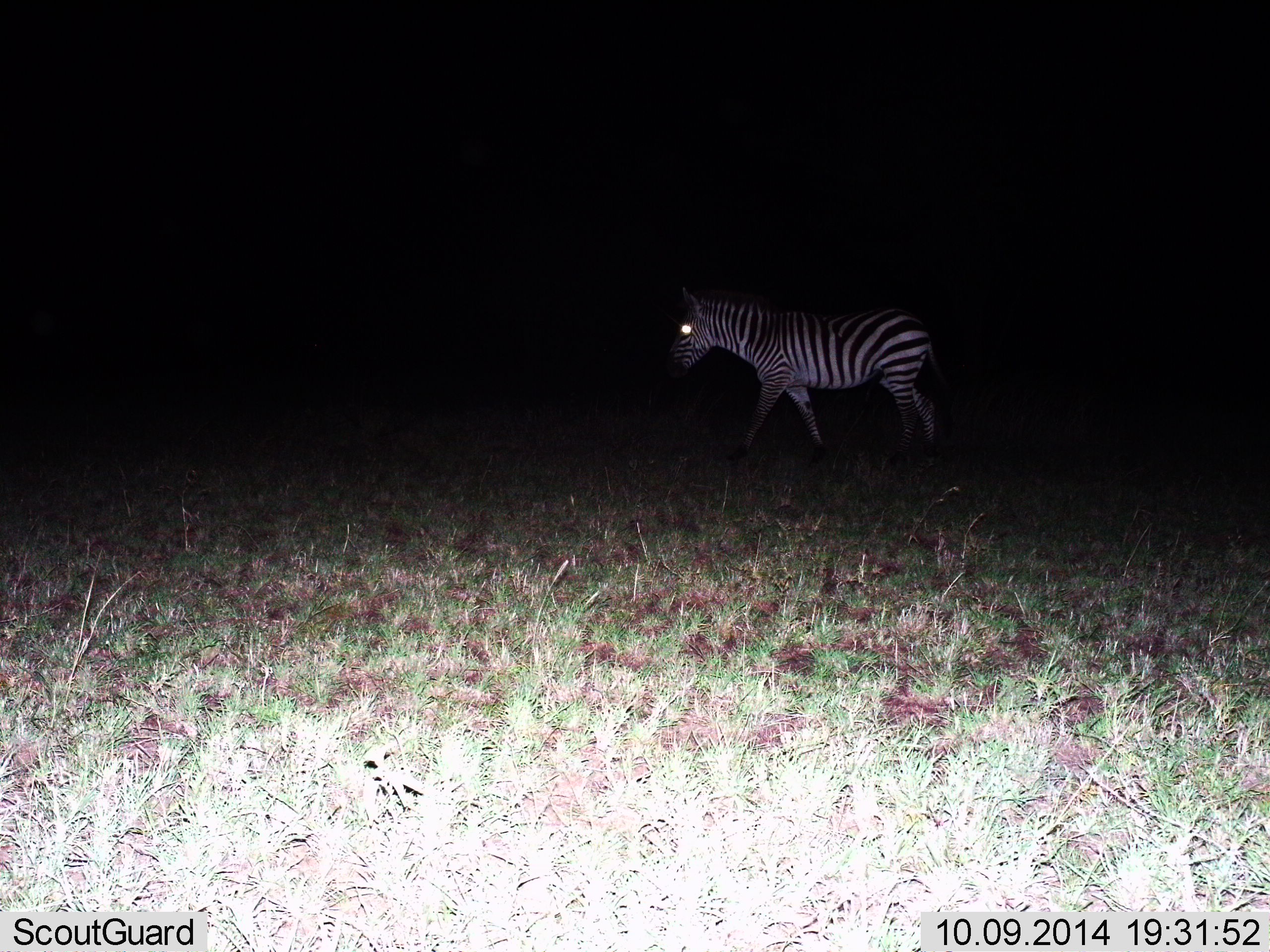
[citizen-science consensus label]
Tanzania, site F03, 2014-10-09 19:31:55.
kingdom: Animalia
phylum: Chordata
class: Mammalia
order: Perissodactyla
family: Equidae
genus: Equus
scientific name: Equus quagga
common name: plains zebra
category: zebra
Zebra (plains zebra) (Equus quagga), count 1. Behavior (volunteer vote fractions): standing 20%, resting 0%, moving 80%, interacting 0%. Young present (vote fraction): 0%. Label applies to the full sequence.